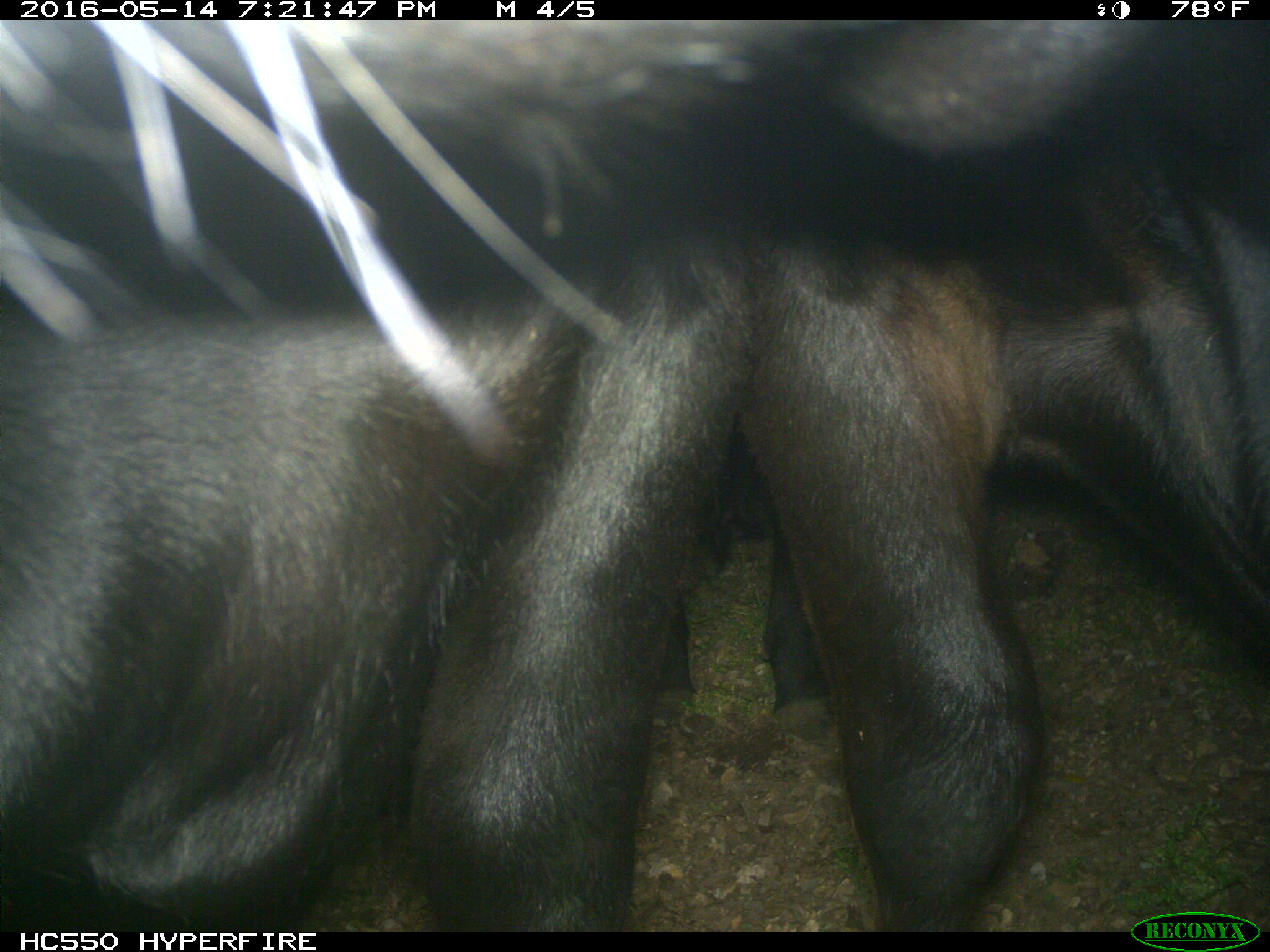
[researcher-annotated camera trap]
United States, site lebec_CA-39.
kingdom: Animalia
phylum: Chordata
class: Mammalia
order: Artiodactyla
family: Bovidae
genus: Bos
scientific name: Bos taurus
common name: domestic cow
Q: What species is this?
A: Bos taurus (domestic cow).